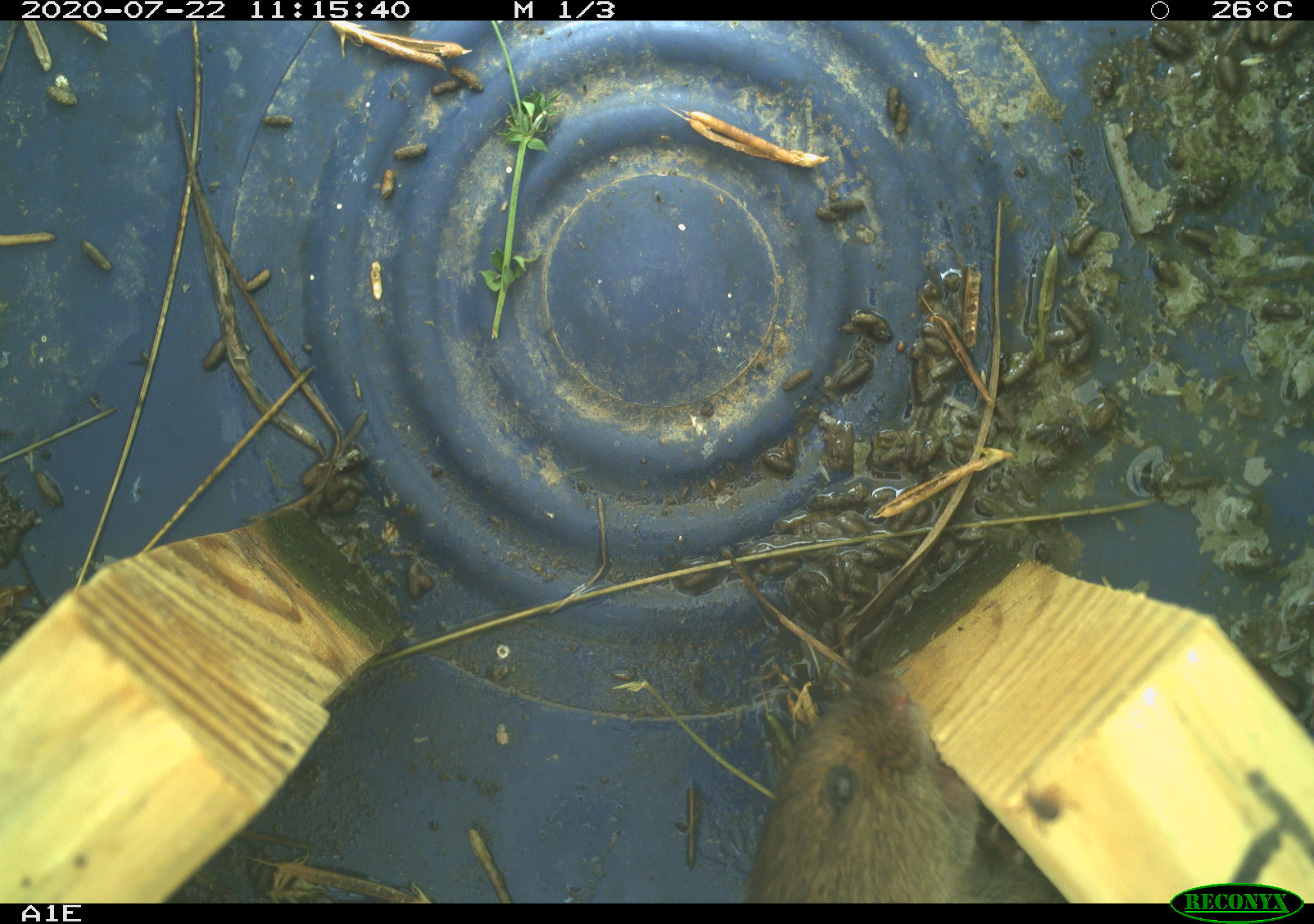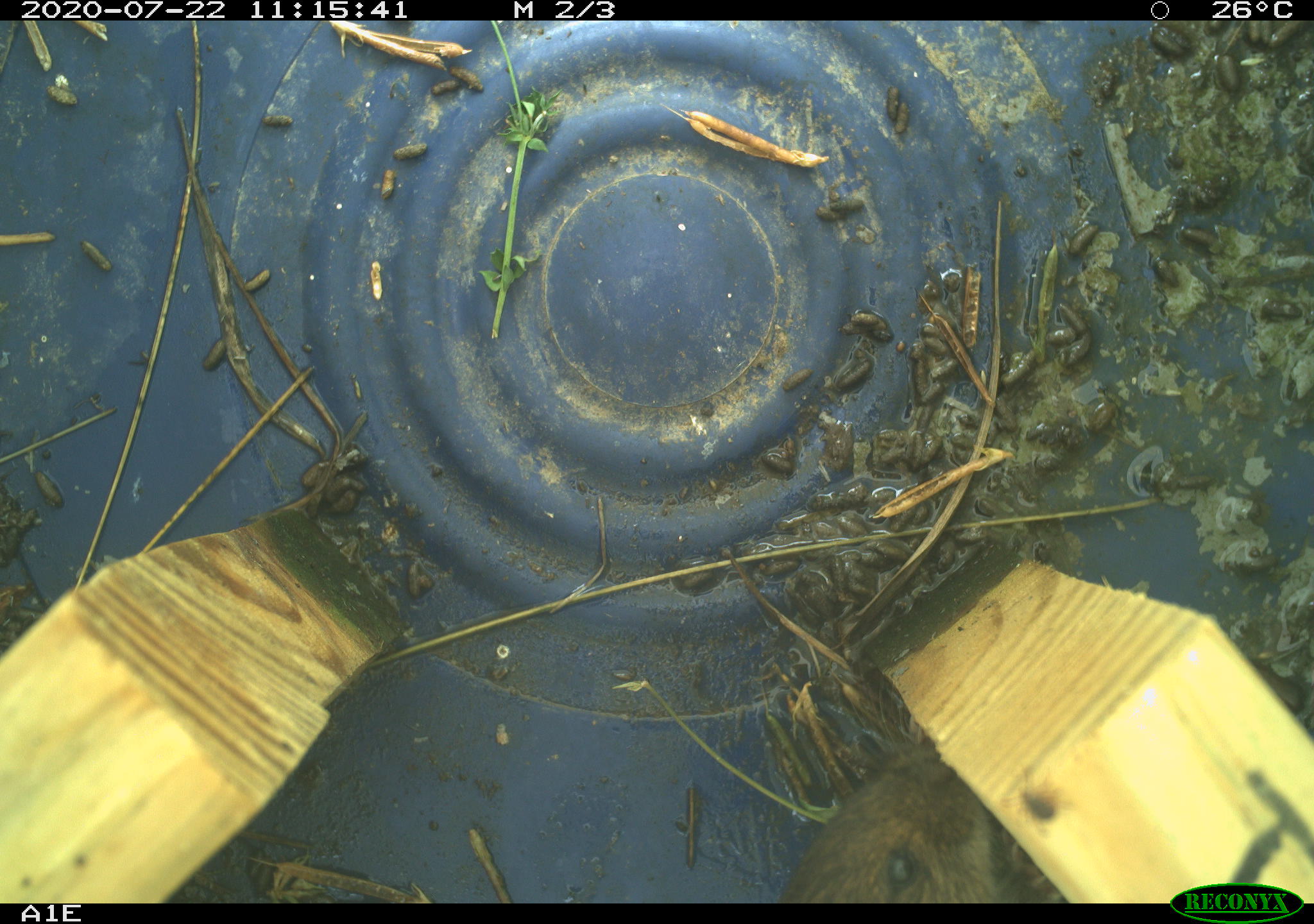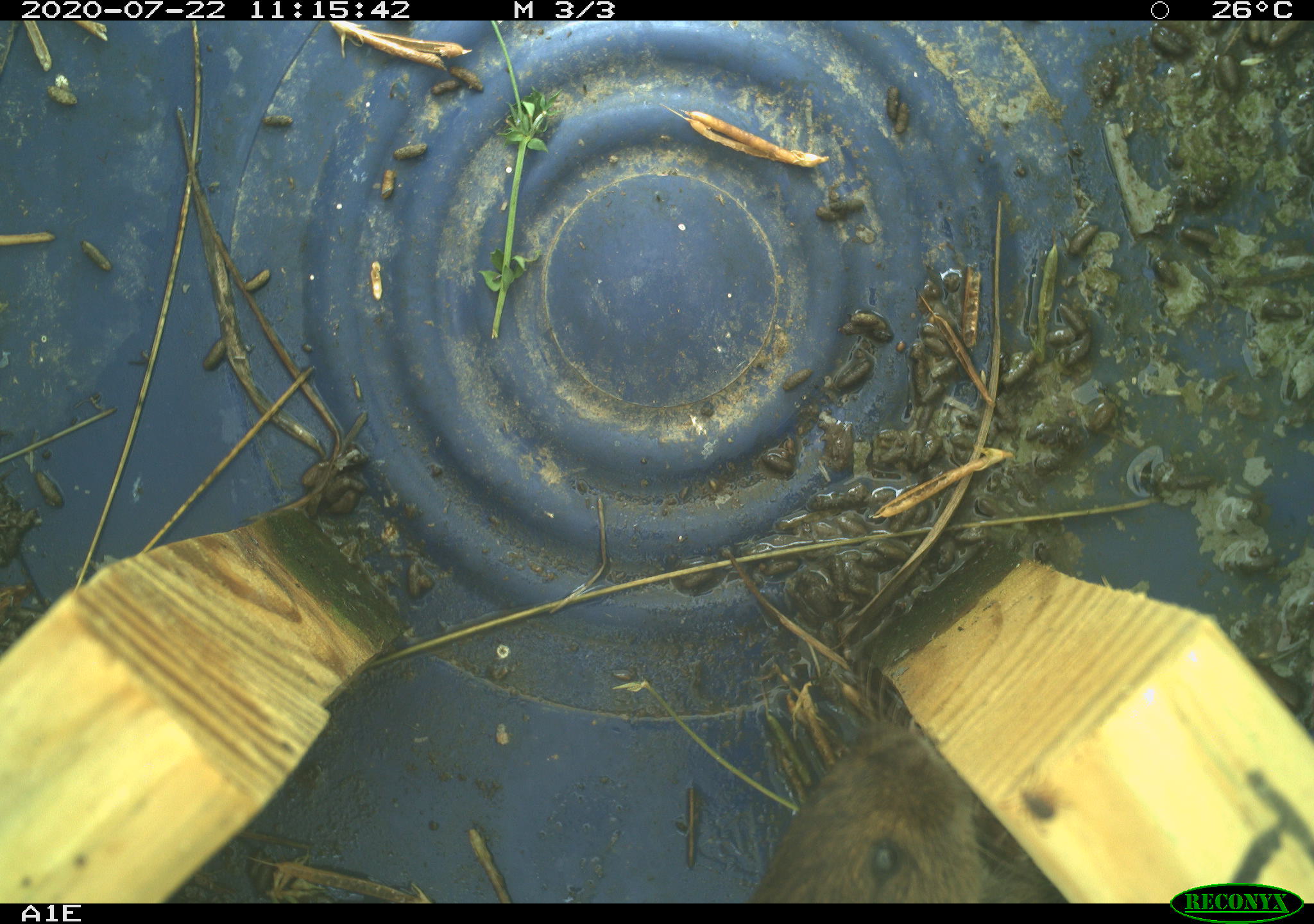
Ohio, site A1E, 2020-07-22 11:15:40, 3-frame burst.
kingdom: Animalia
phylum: Chordata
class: Mammalia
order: Rodentia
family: Cricetidae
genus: Microtus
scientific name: Microtus pennsylvanicus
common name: meadow vole